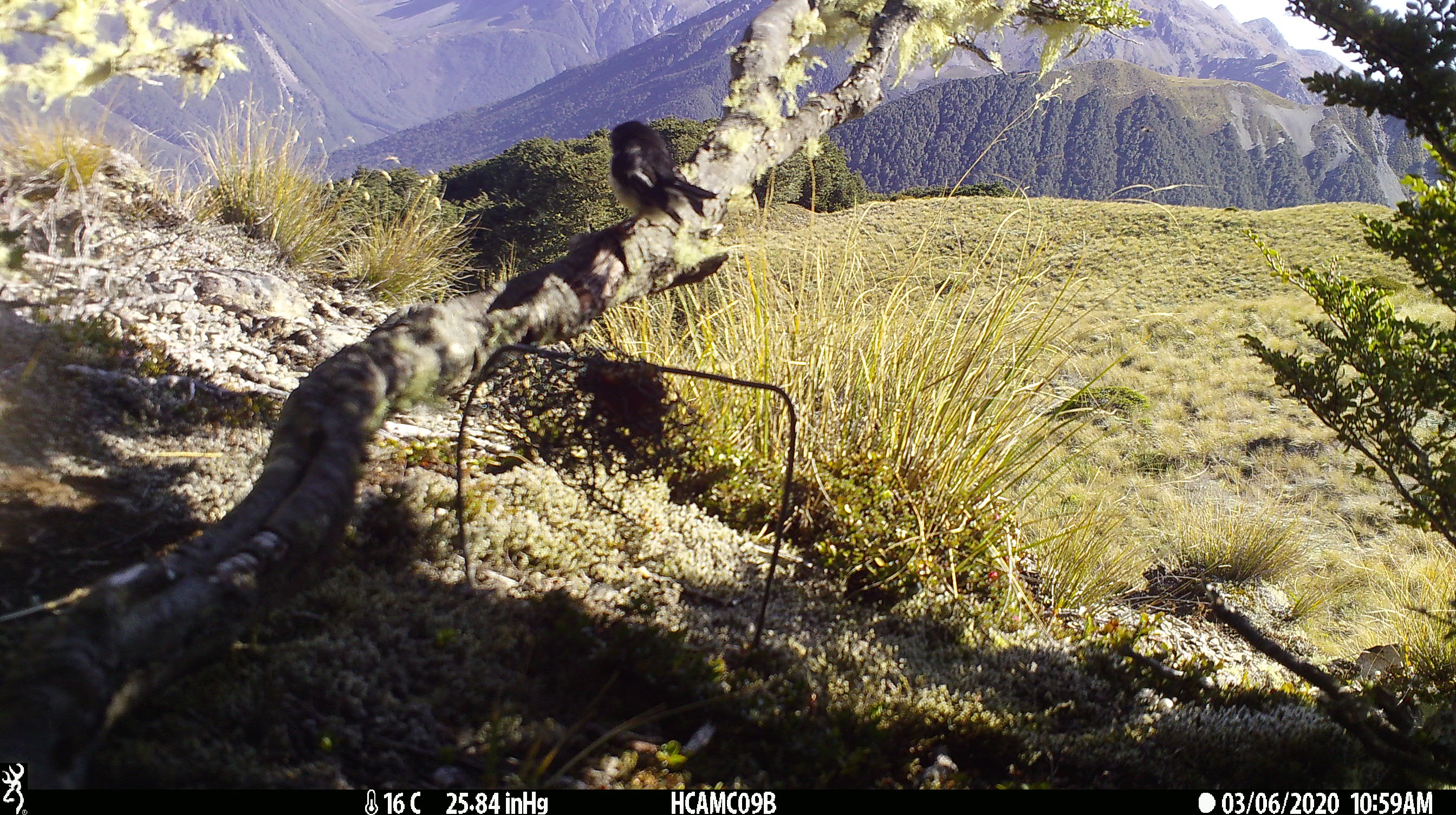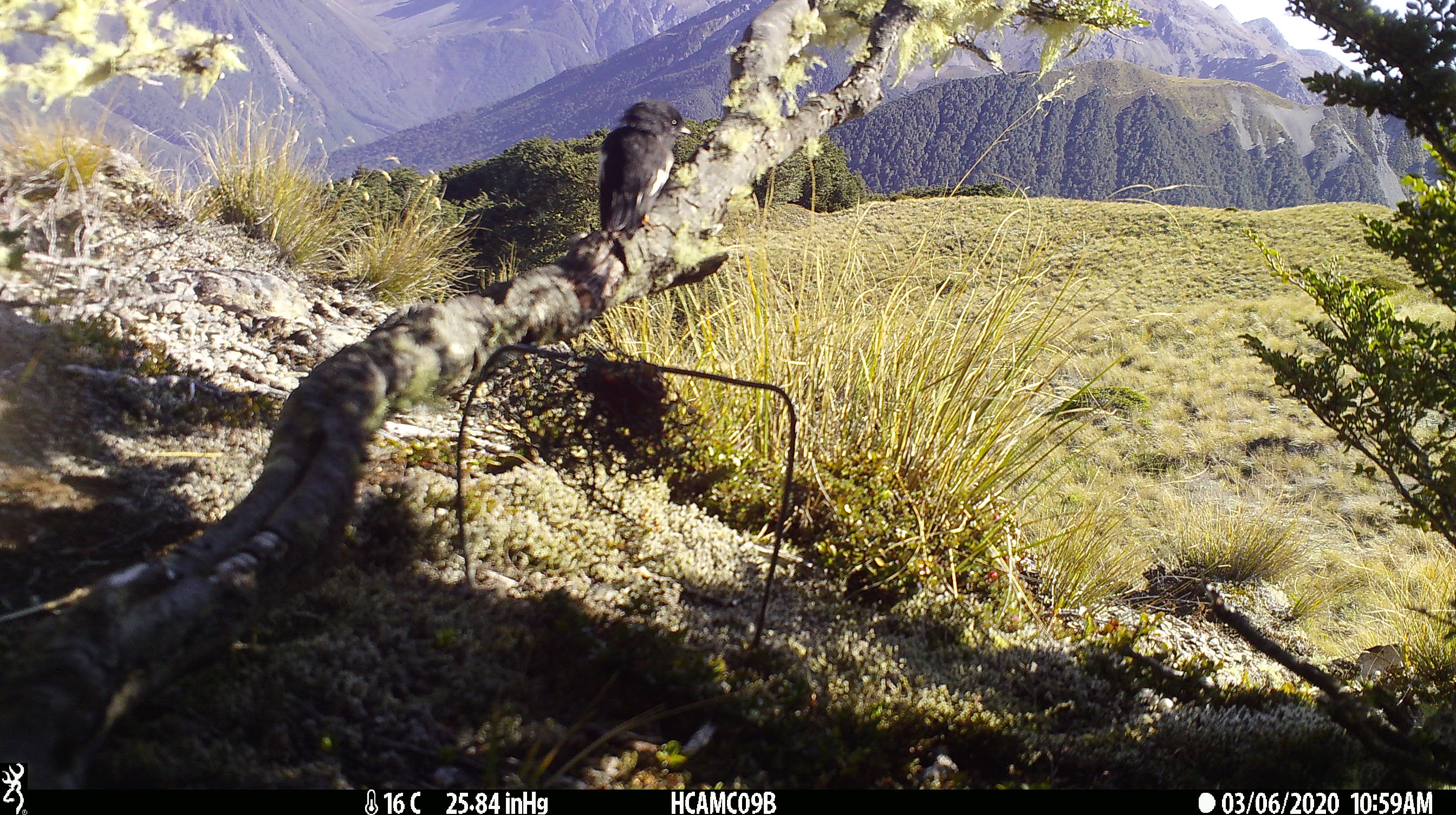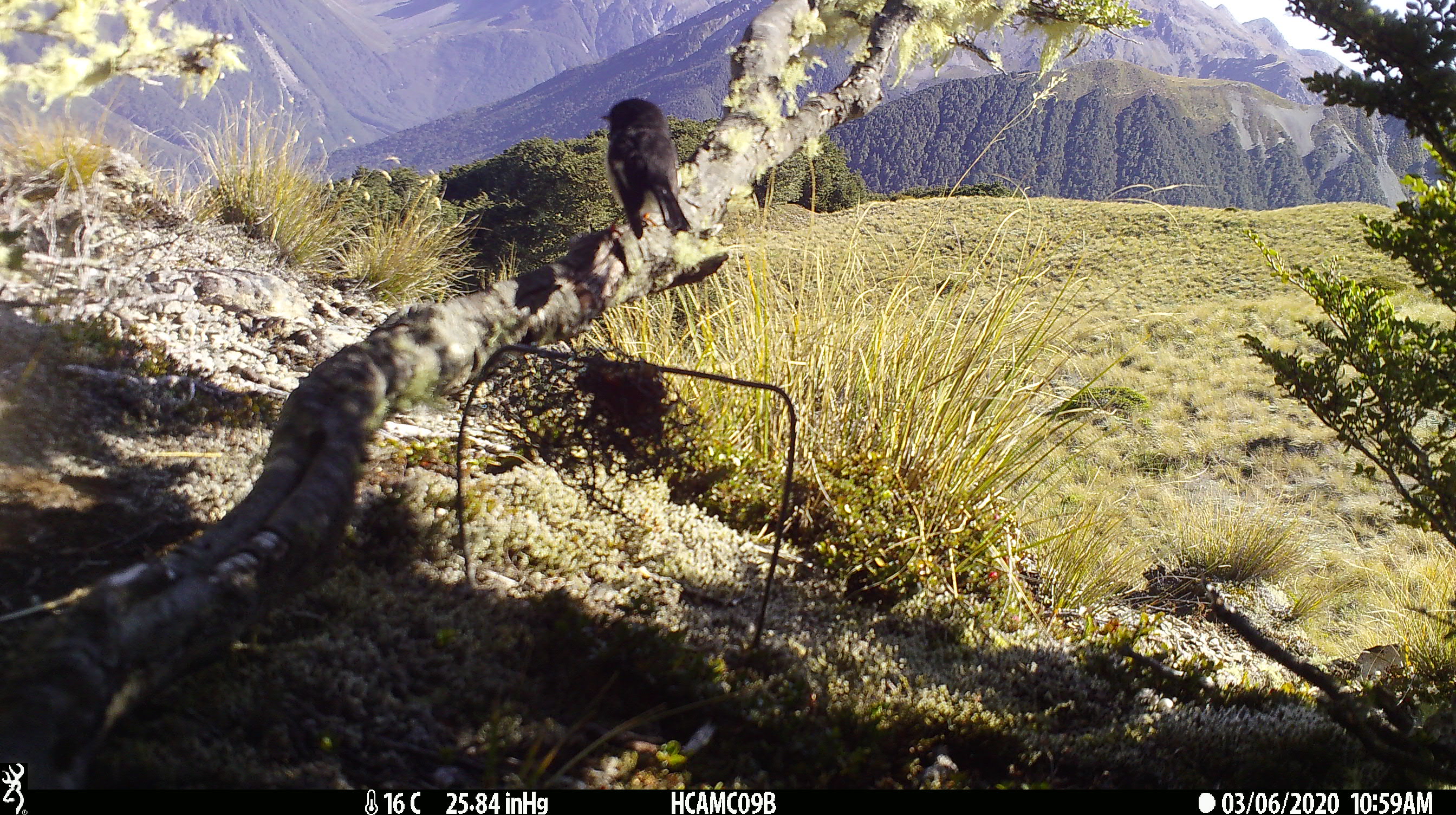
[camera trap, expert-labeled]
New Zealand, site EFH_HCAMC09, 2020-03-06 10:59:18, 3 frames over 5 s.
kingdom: Animalia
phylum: Chordata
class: Aves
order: Passeriformes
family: Petroicidae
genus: Petroica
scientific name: Petroica macrocephala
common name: tomtit